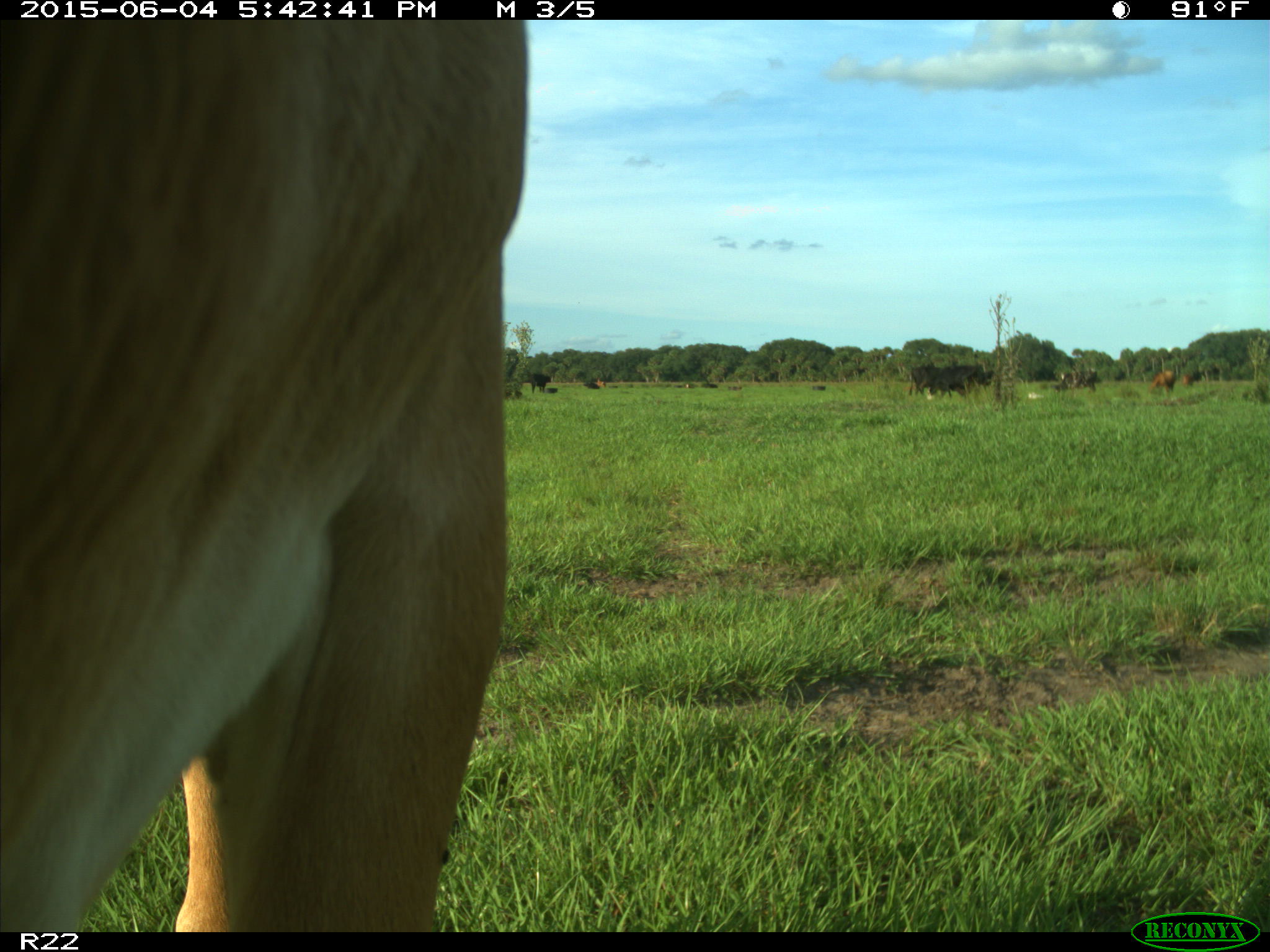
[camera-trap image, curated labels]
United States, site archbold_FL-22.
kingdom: Animalia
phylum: Chordata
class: Mammalia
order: Artiodactyla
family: Bovidae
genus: Bos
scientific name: Bos taurus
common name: domestic cow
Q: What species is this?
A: Bos taurus (domestic cow).